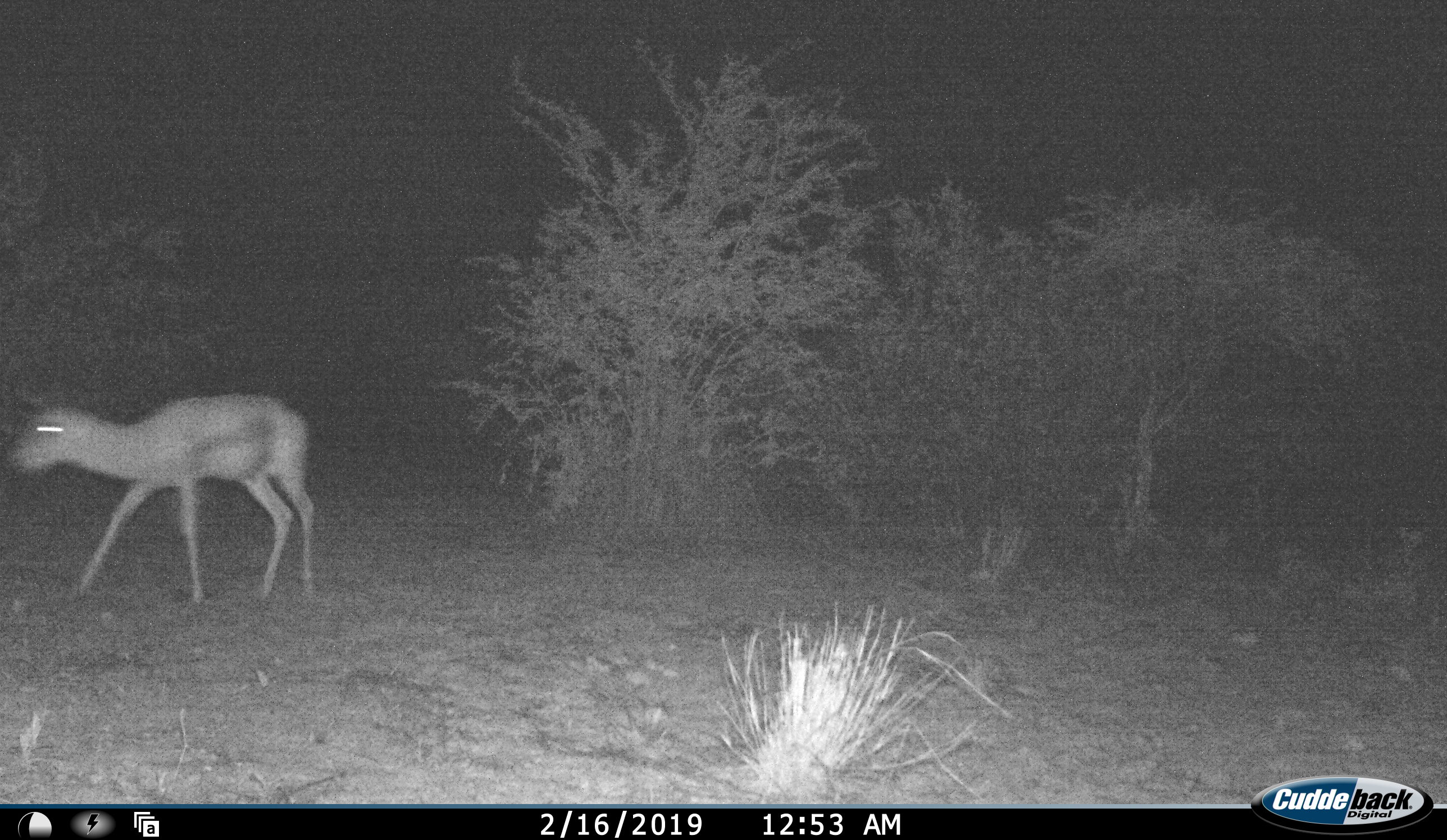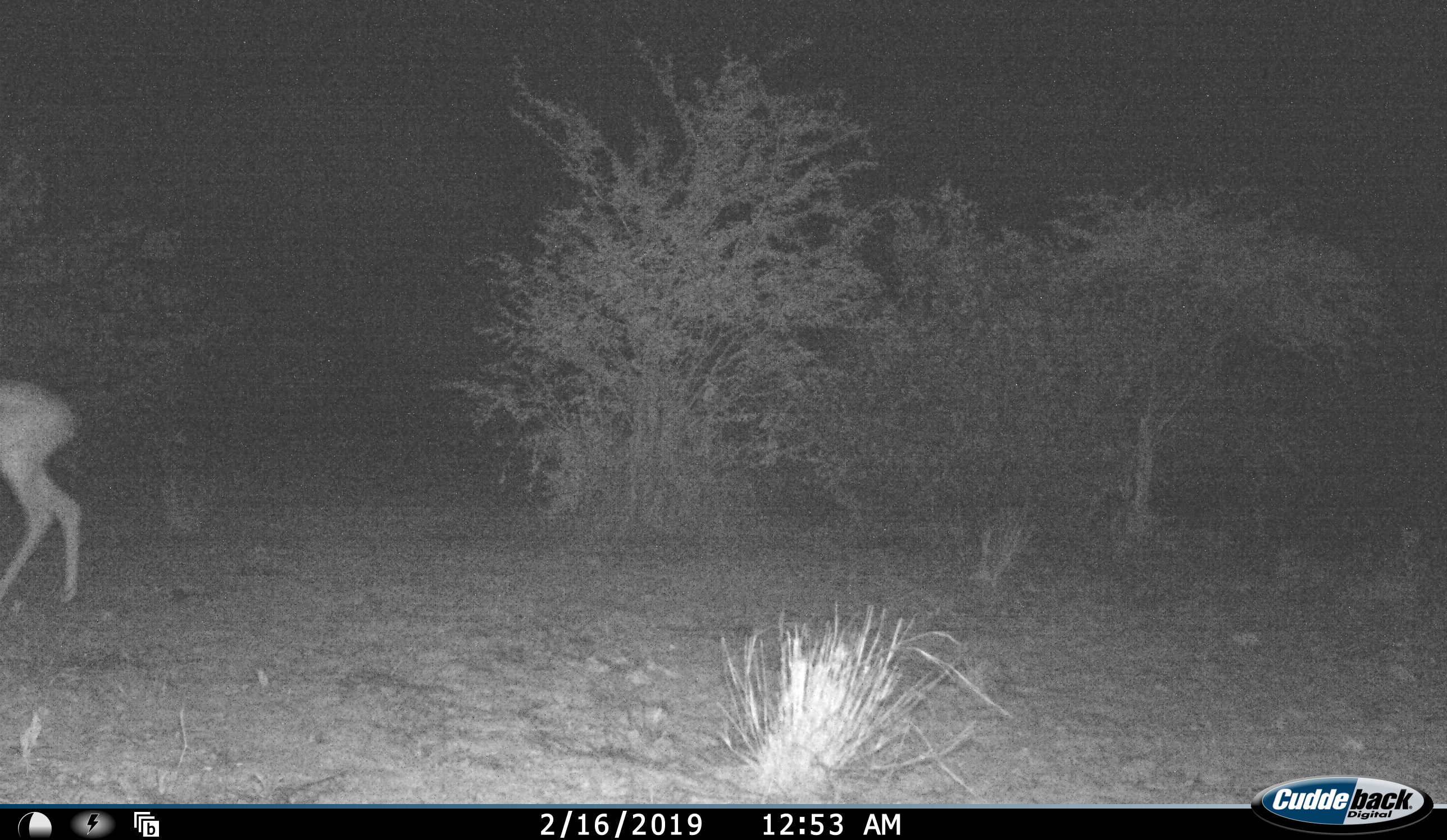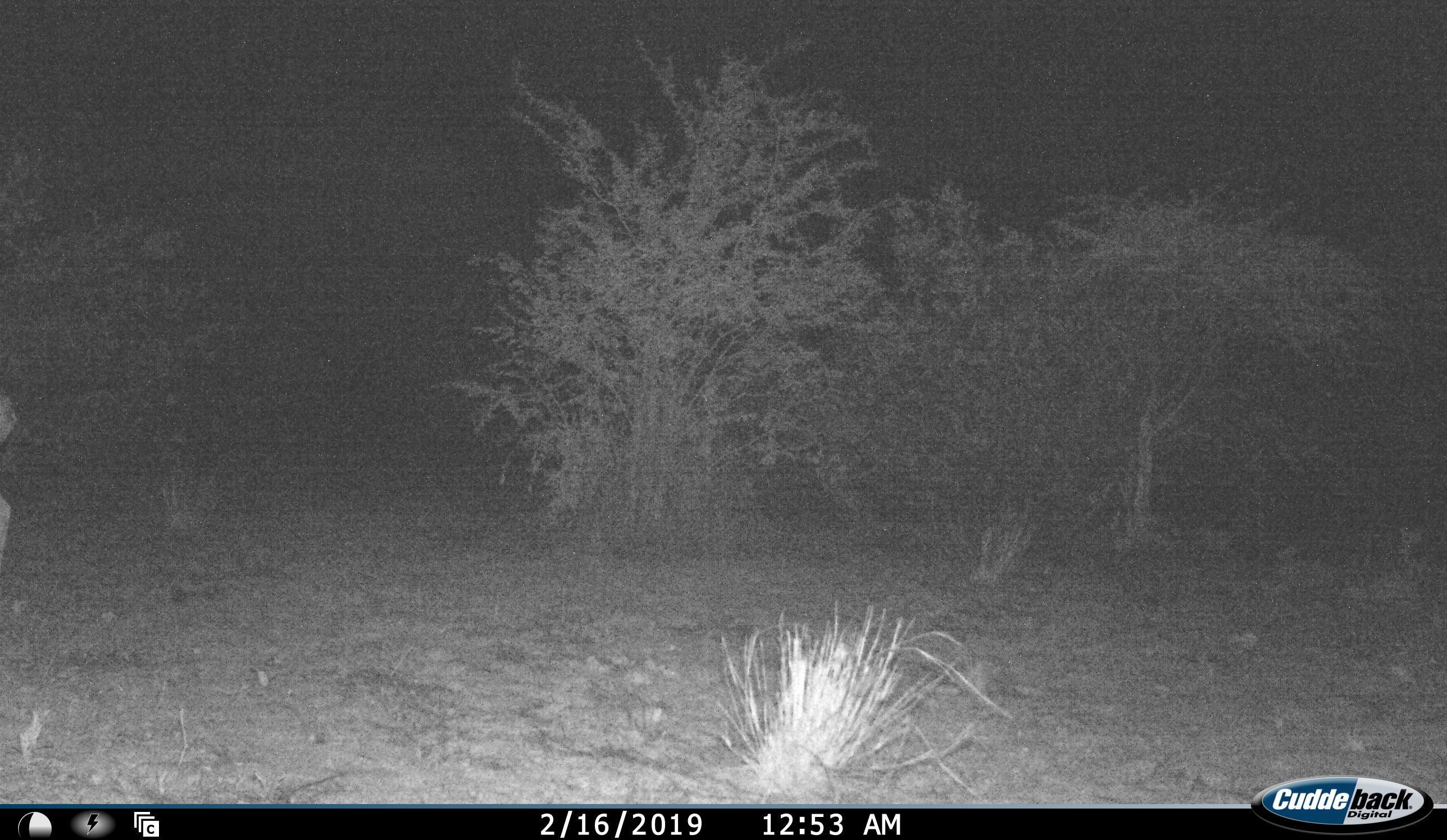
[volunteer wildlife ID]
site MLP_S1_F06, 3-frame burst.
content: unidentified animal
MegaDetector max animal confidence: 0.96